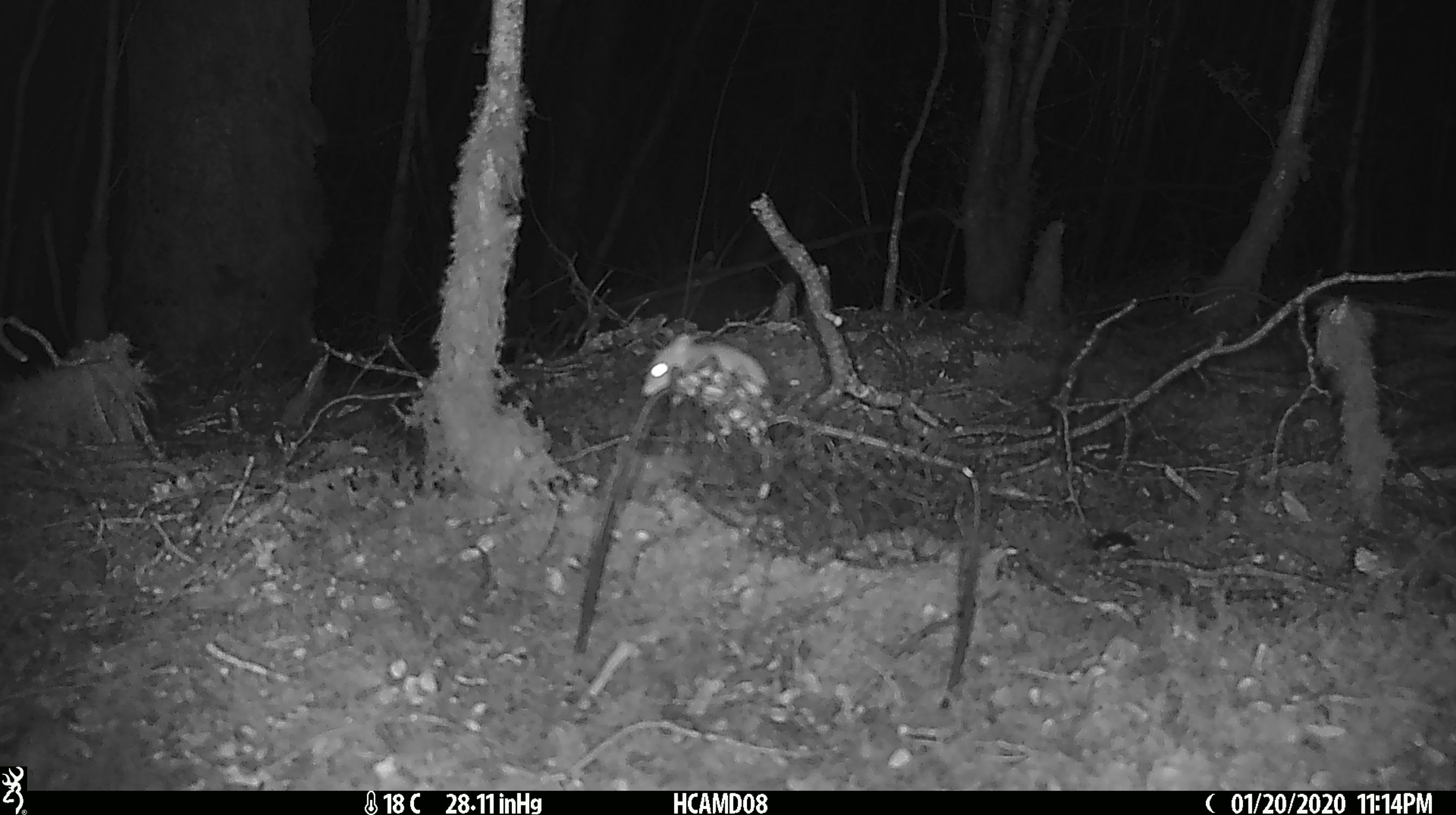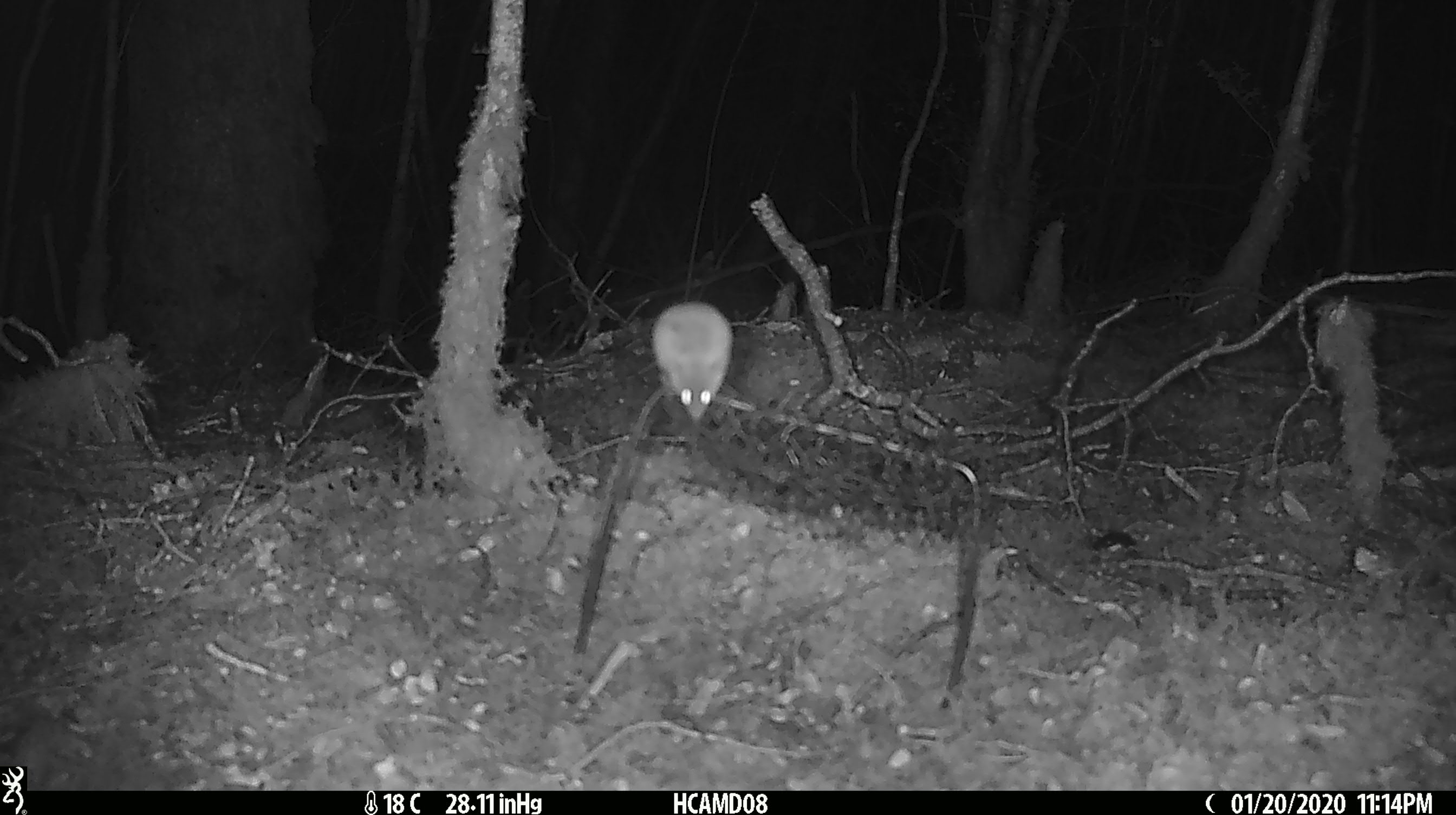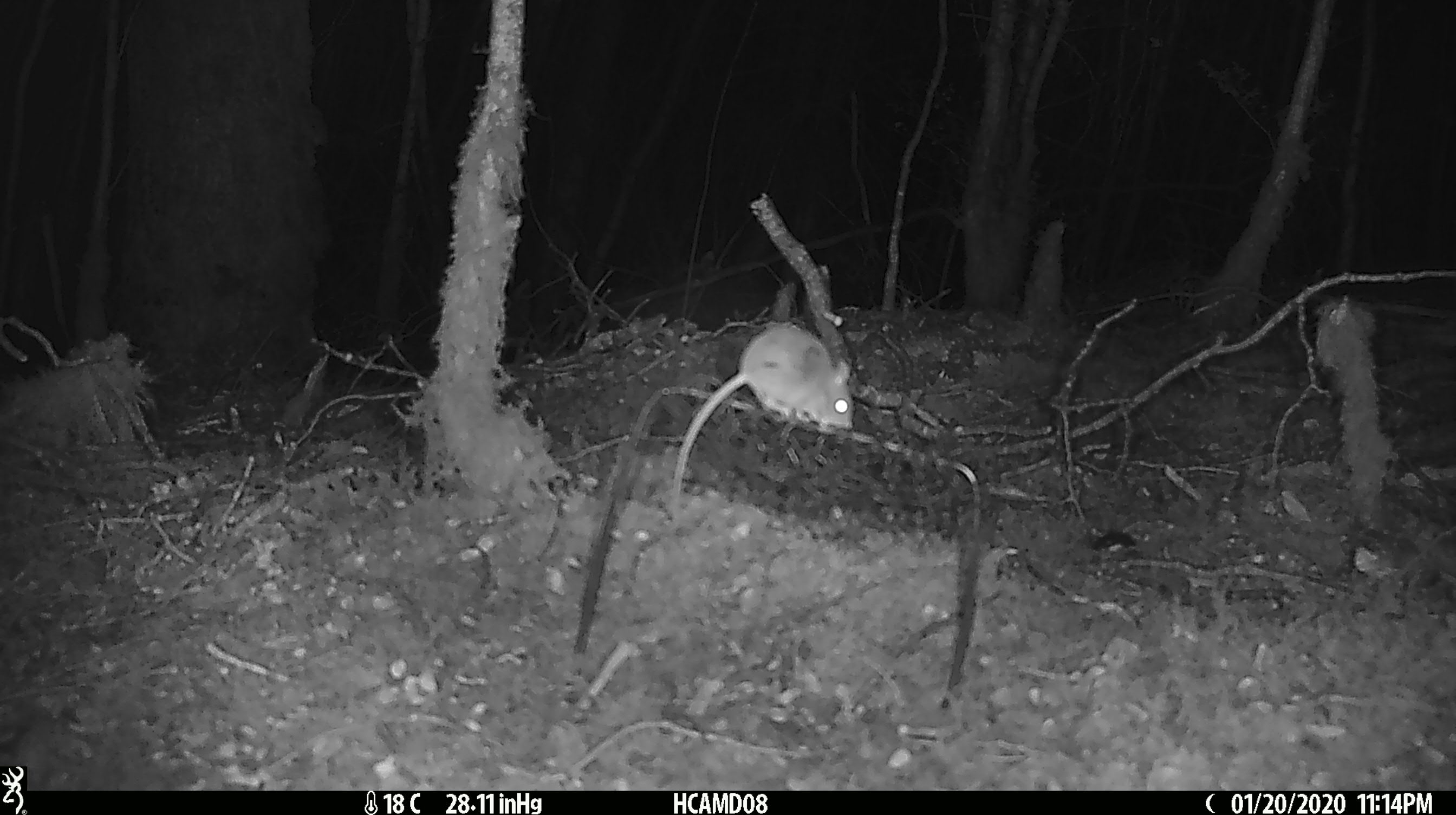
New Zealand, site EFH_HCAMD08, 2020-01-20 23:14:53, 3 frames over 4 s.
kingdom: Animalia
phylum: Chordata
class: Mammalia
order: Rodentia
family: Muridae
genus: Mus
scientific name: Mus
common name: mouse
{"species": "mouse (Mus)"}